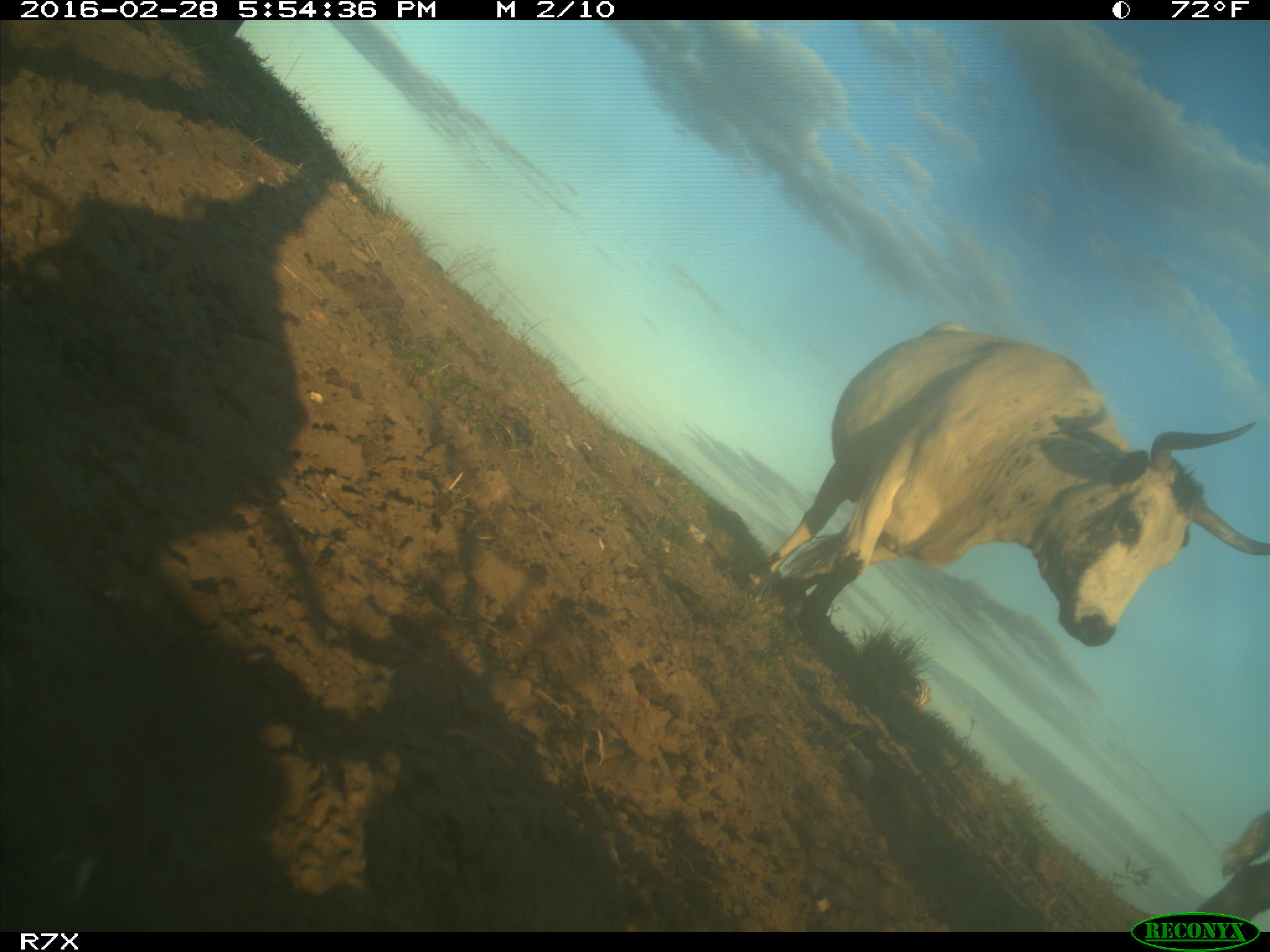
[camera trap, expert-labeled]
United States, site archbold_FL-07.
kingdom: Animalia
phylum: Chordata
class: Mammalia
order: Artiodactyla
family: Bovidae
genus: Bos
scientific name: Bos taurus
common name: domestic cow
Bos taurus (domestic cow).